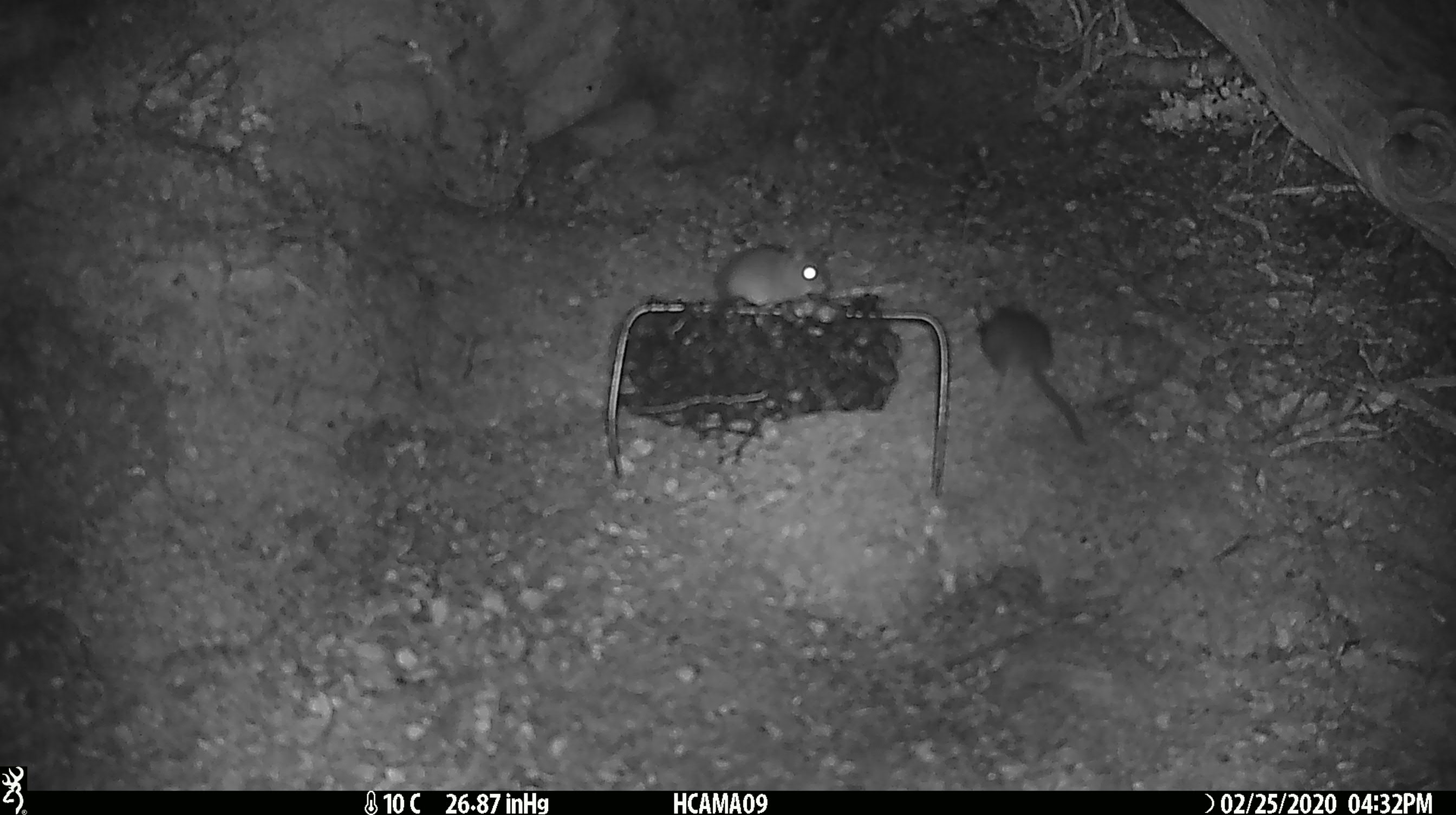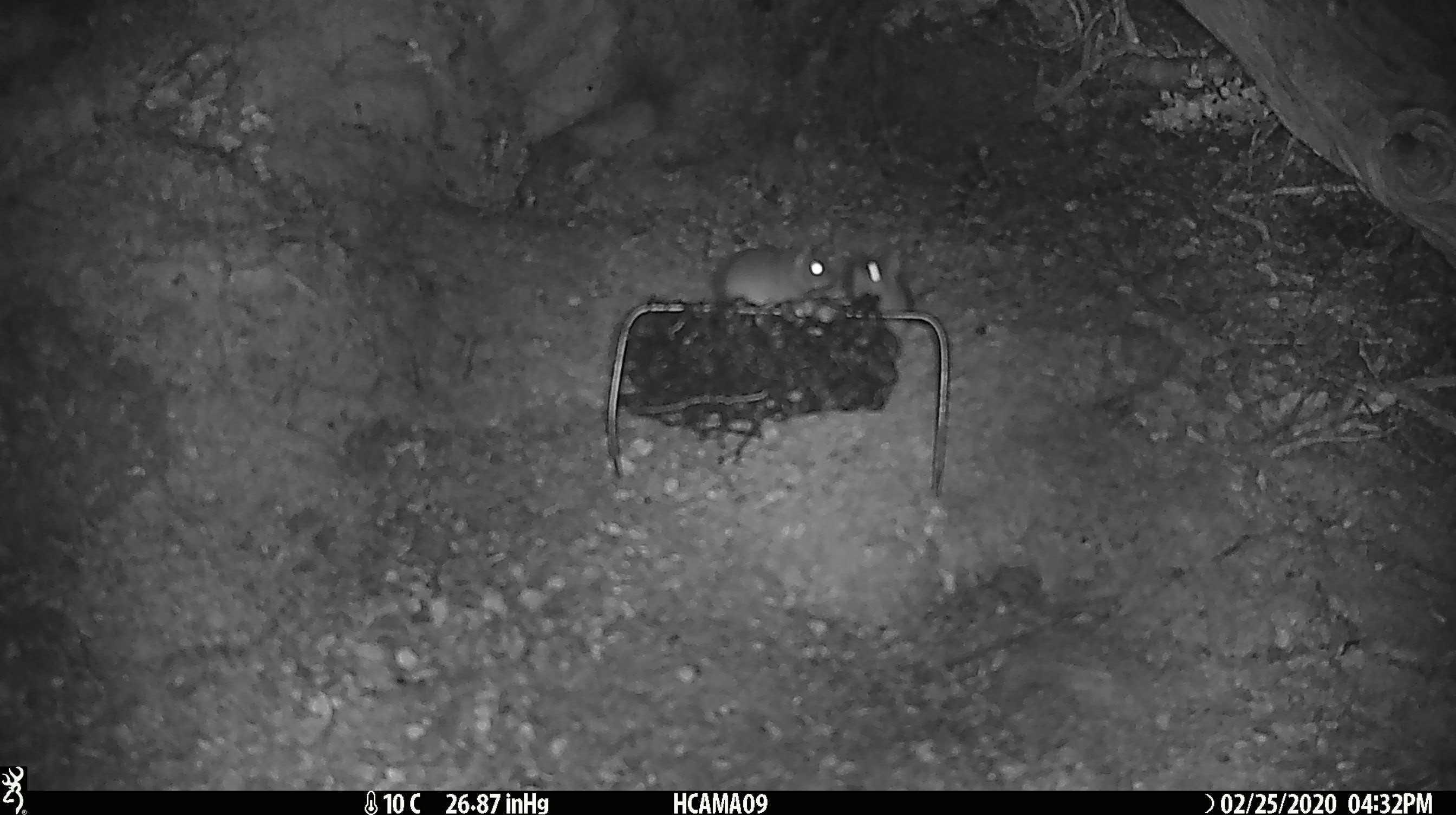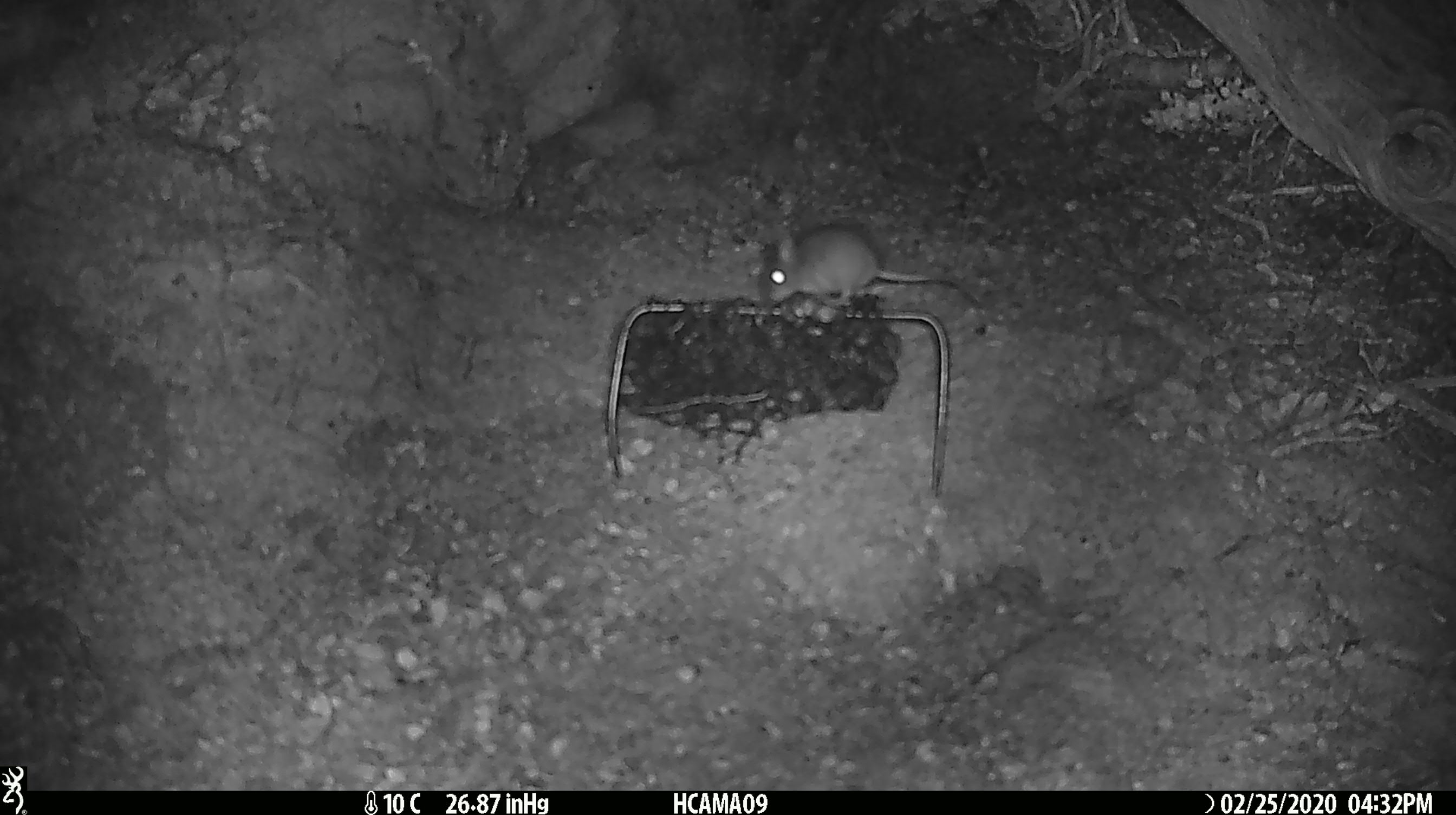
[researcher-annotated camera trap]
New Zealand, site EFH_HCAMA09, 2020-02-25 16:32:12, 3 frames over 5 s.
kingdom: Animalia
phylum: Chordata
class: Mammalia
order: Rodentia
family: Muridae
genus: Mus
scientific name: Mus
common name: mouse